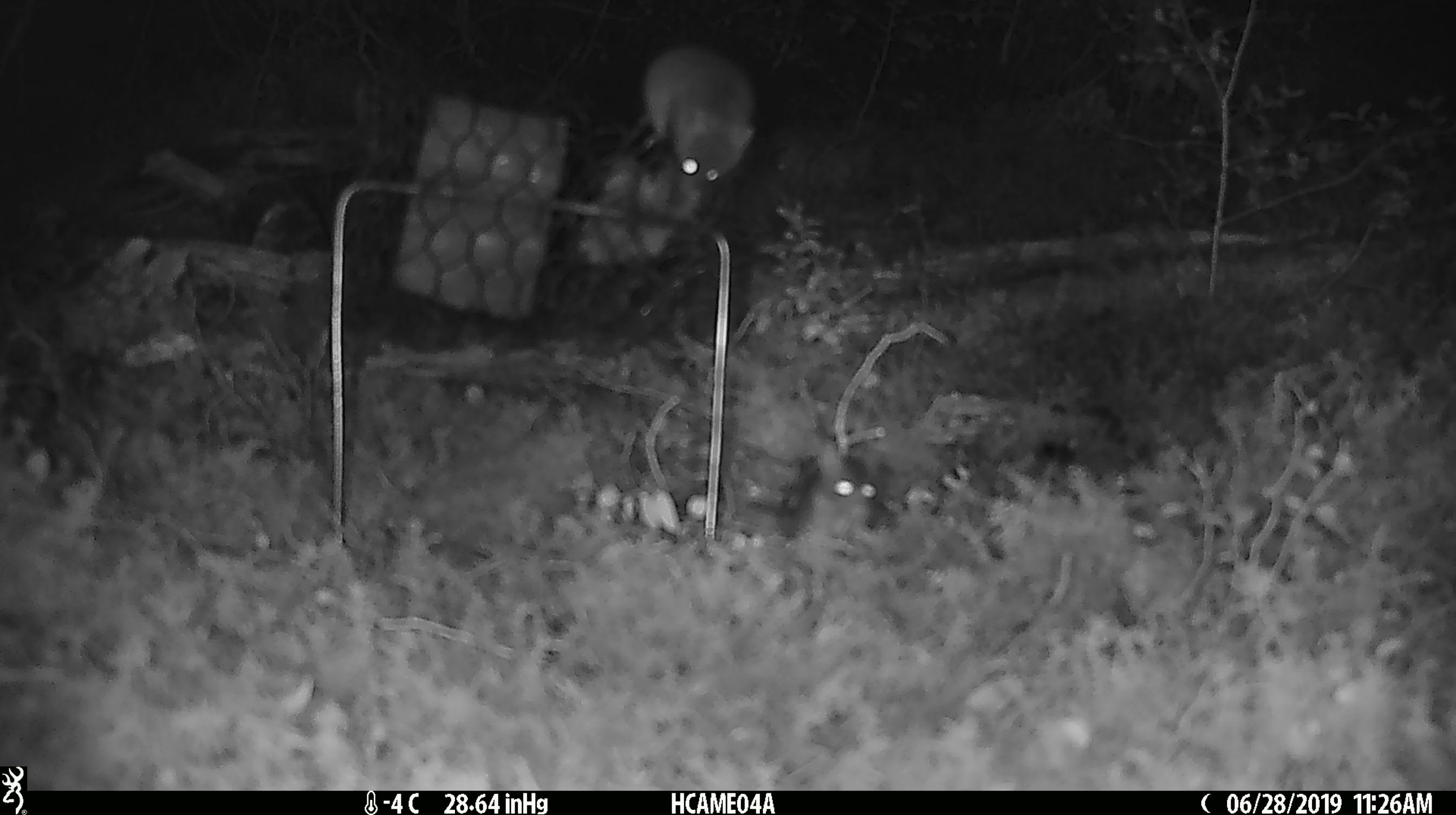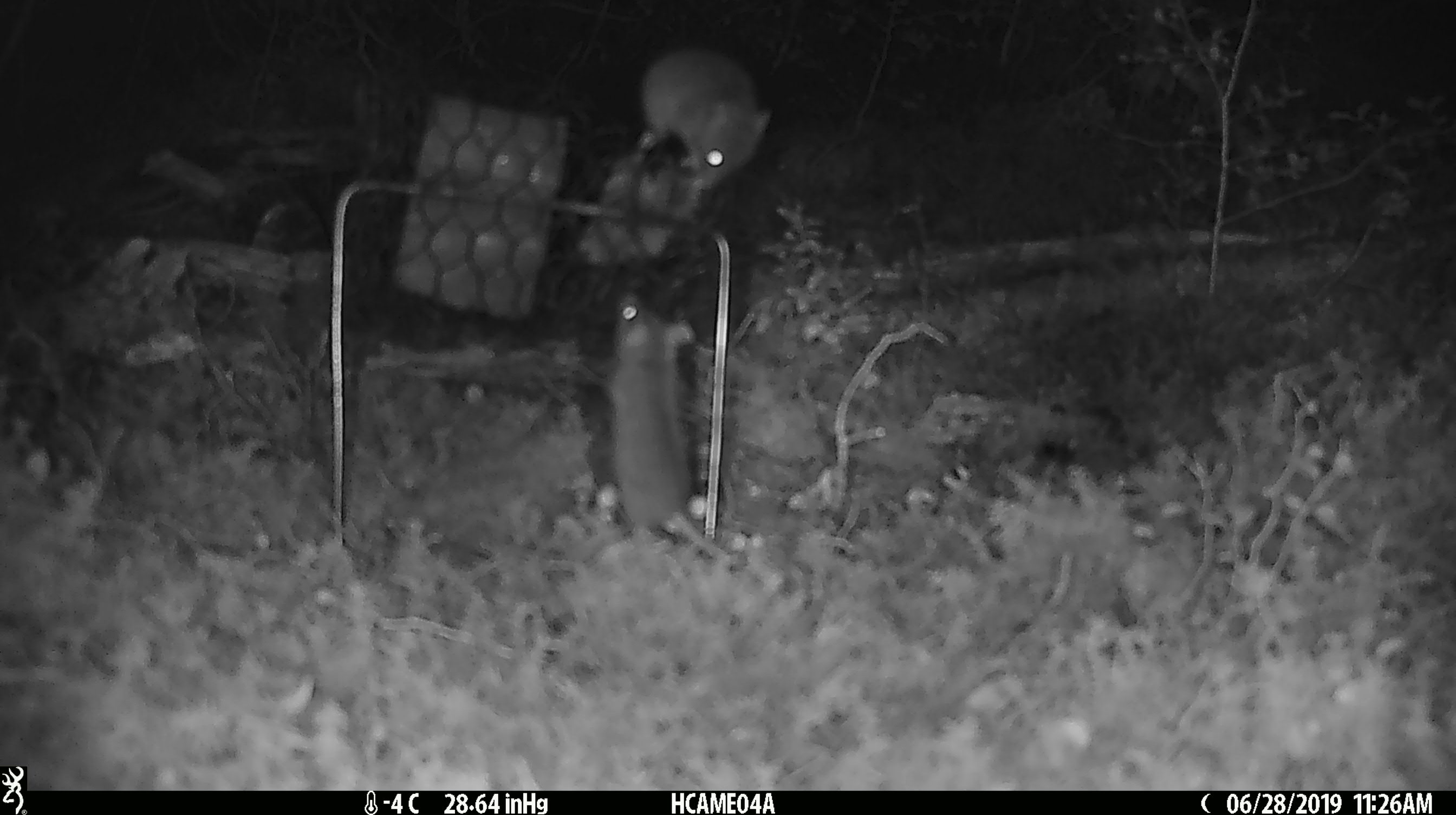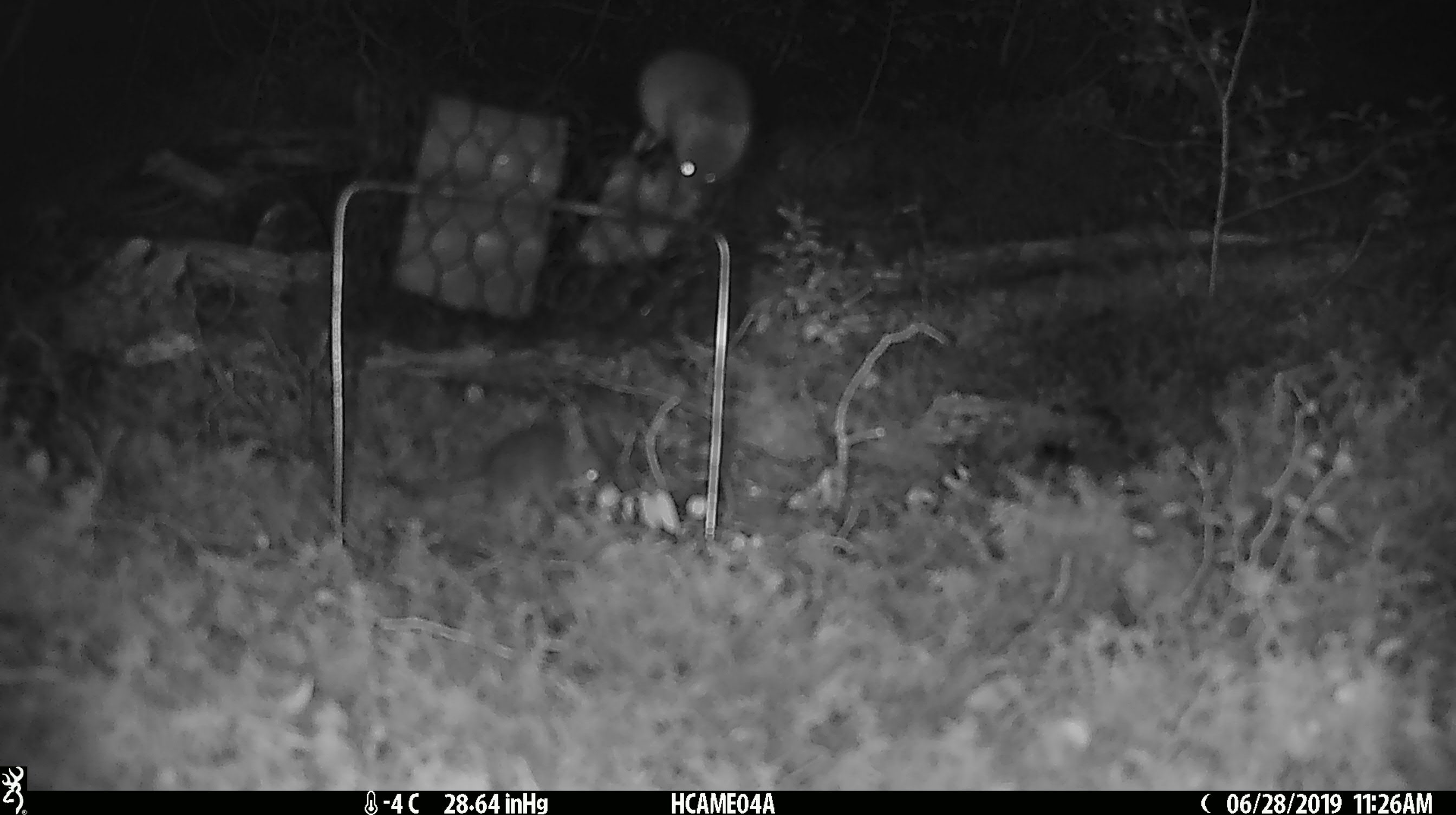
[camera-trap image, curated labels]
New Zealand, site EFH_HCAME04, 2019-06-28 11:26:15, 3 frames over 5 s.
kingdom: Animalia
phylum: Chordata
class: Mammalia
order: Rodentia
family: Muridae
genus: Mus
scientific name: Mus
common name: mouse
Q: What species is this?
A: Mouse (Mus).